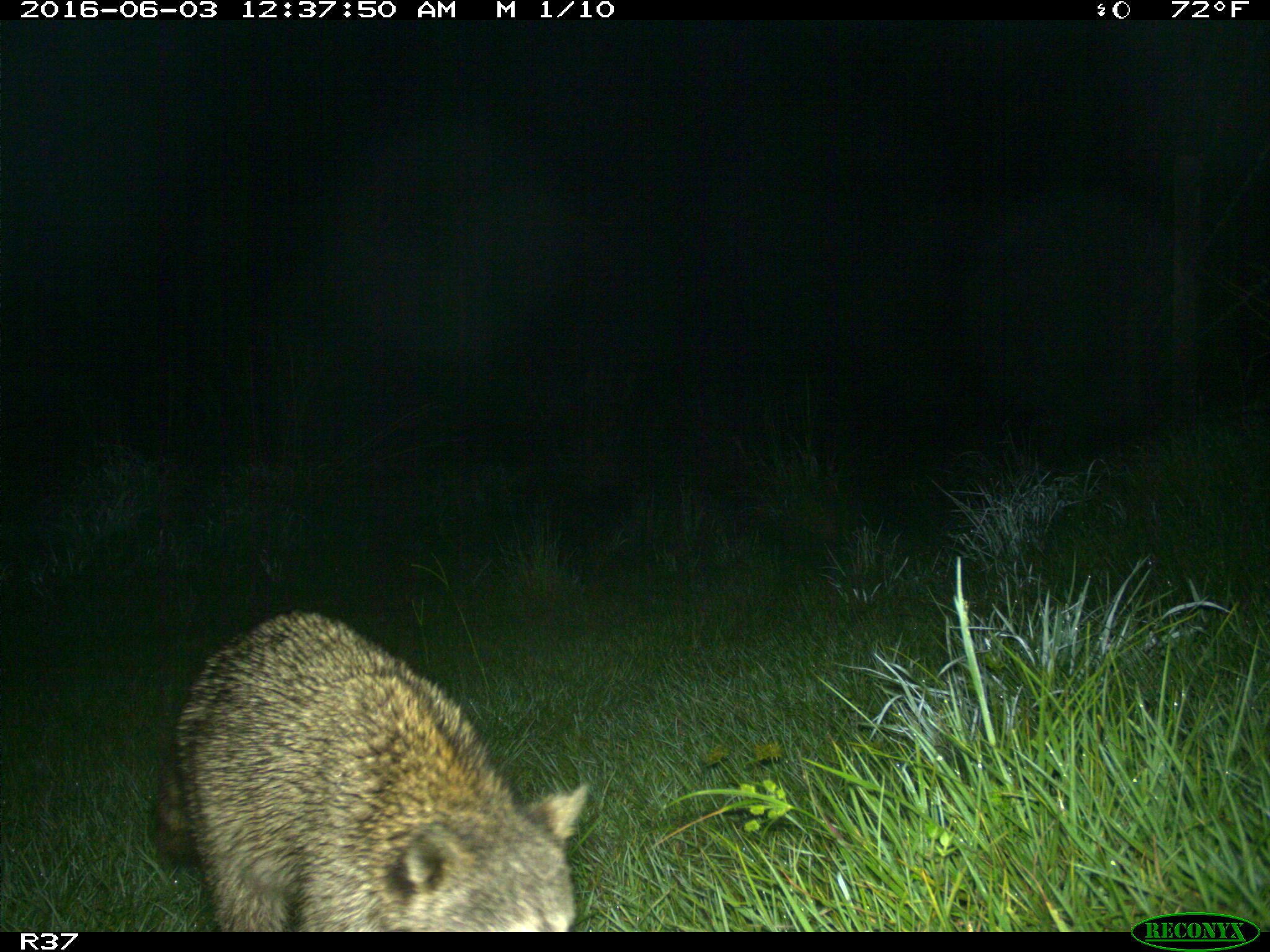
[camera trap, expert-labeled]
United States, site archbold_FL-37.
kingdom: Animalia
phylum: Chordata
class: Mammalia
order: Carnivora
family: Procyonidae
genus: Procyon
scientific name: Procyon lotor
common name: common raccoon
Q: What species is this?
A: Procyon lotor (common raccoon).